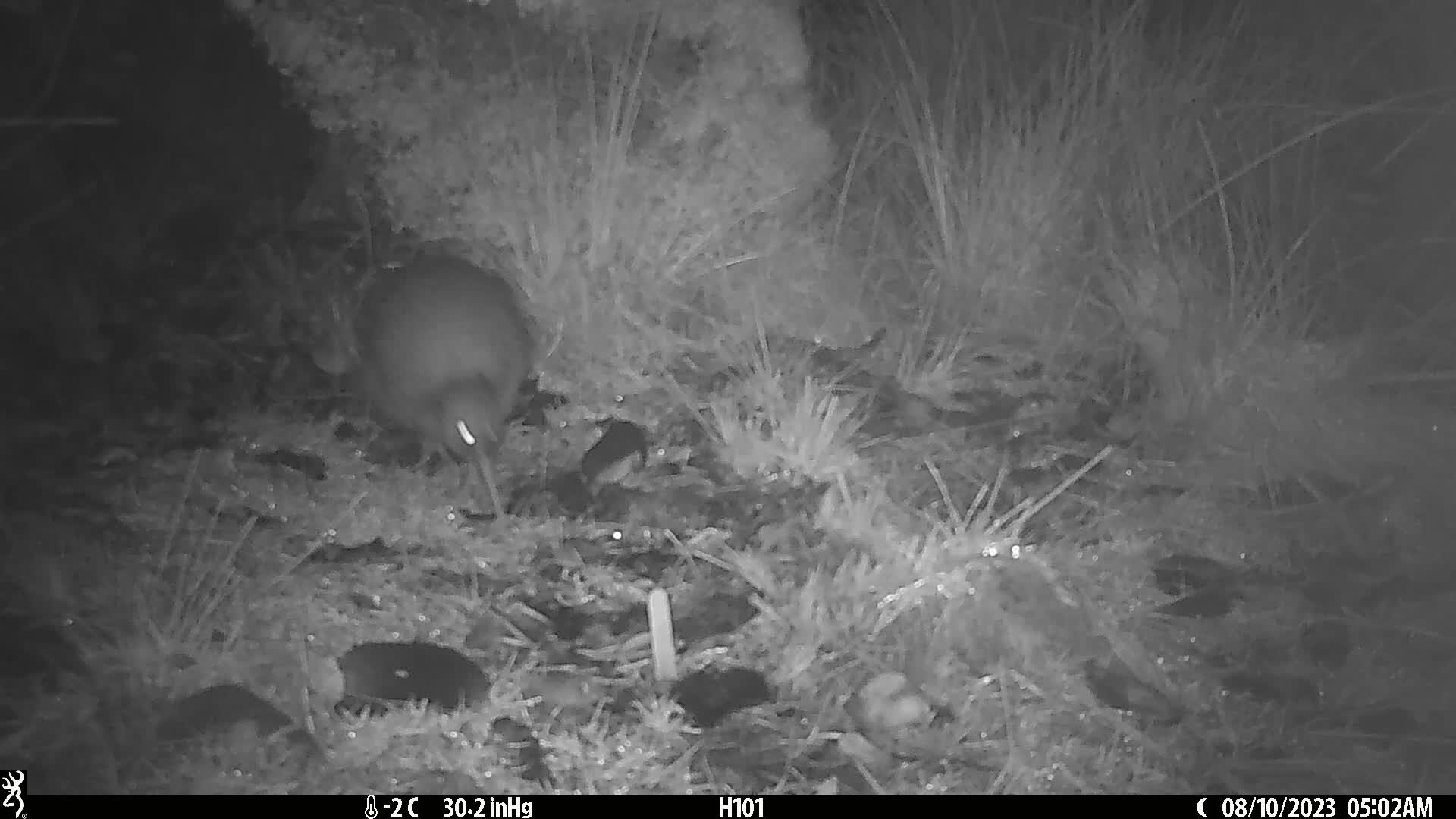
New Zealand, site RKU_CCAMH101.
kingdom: Animalia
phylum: Chordata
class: Aves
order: Apterygiformes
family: Apterygidae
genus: Apteryx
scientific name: Apteryx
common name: kiwi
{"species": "kiwi (Apteryx)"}